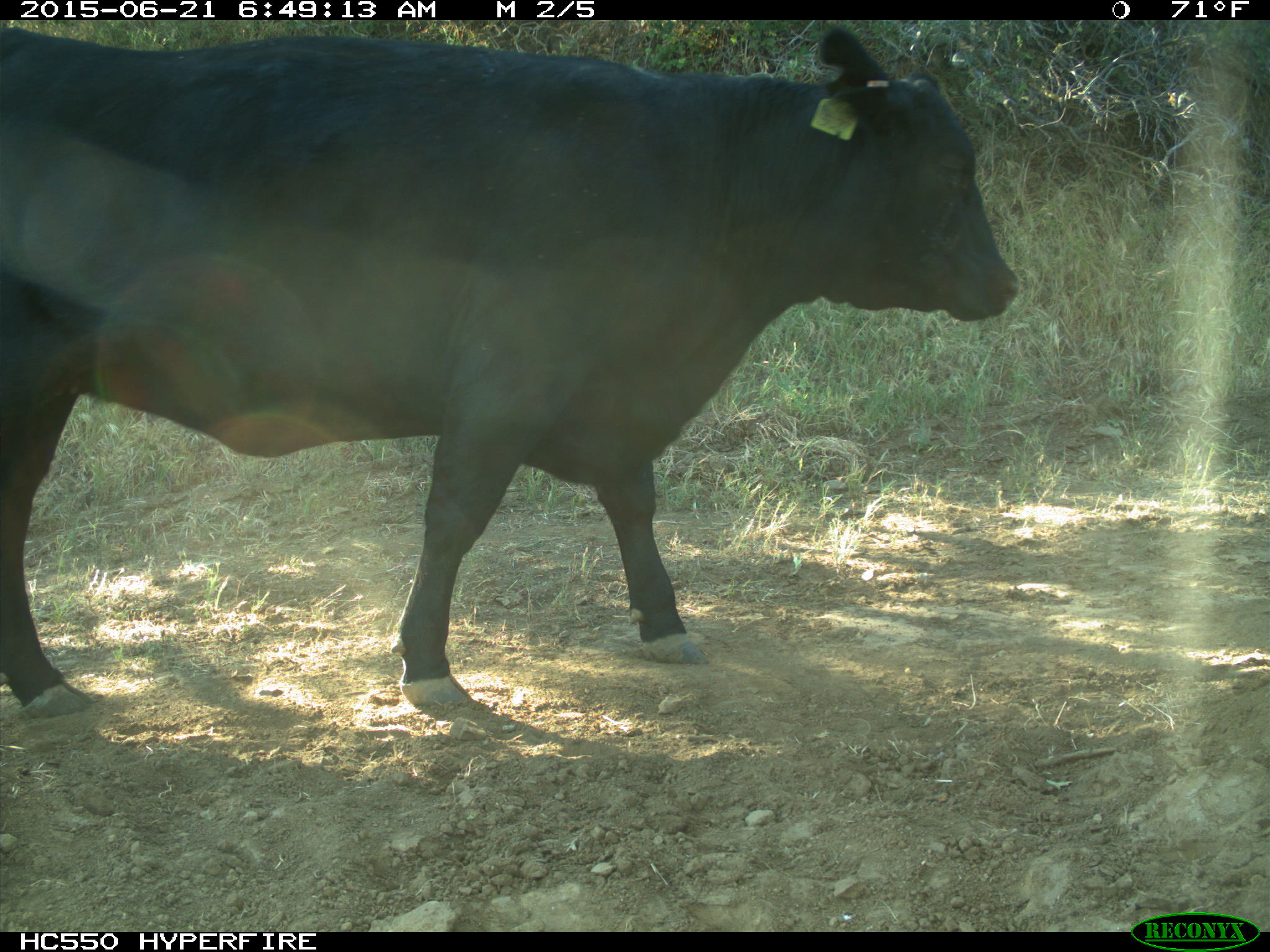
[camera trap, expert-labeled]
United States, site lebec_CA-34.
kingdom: Animalia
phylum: Chordata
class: Mammalia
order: Artiodactyla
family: Bovidae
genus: Bos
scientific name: Bos taurus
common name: domestic cow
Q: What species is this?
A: Bos taurus (domestic cow).